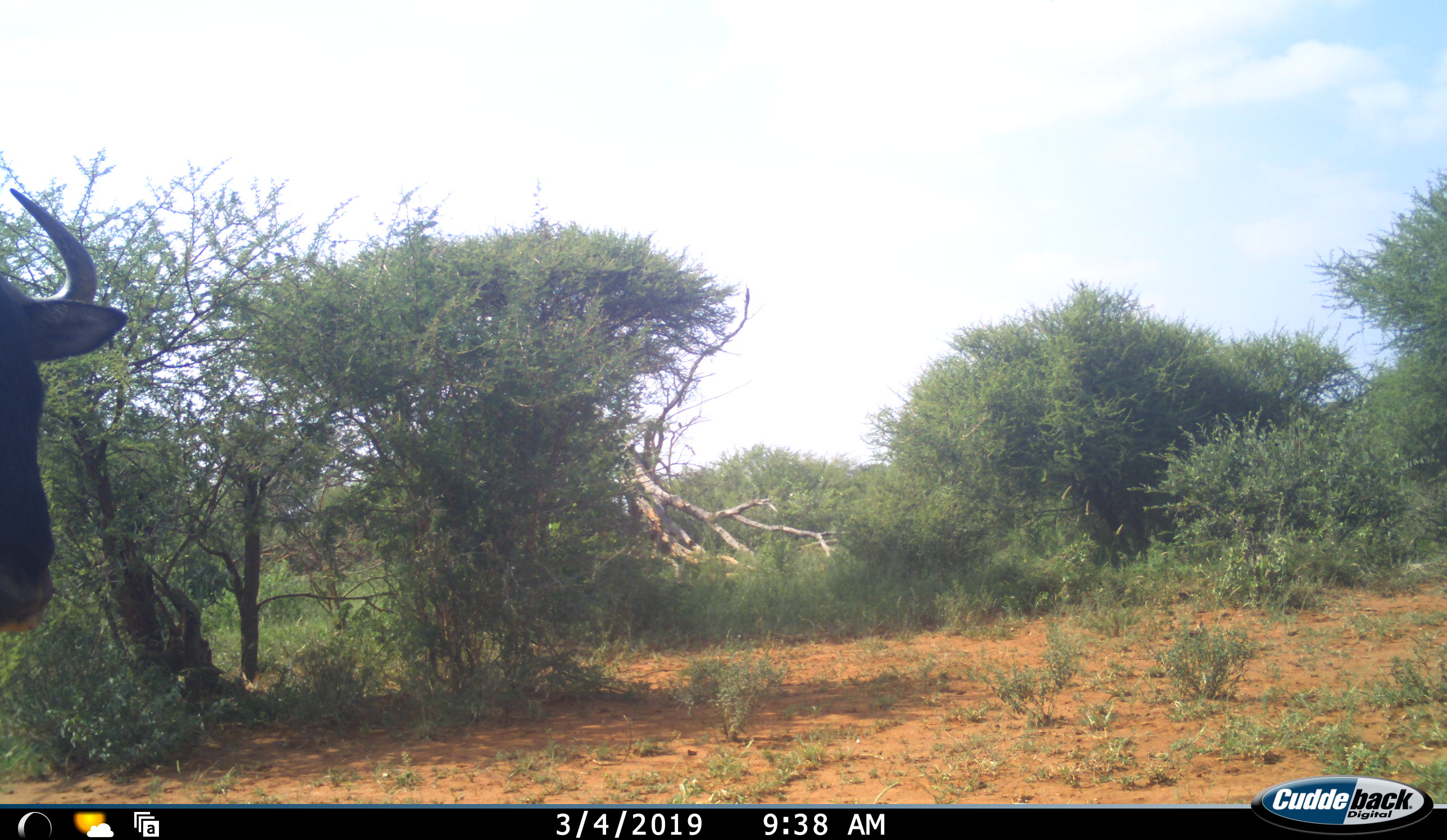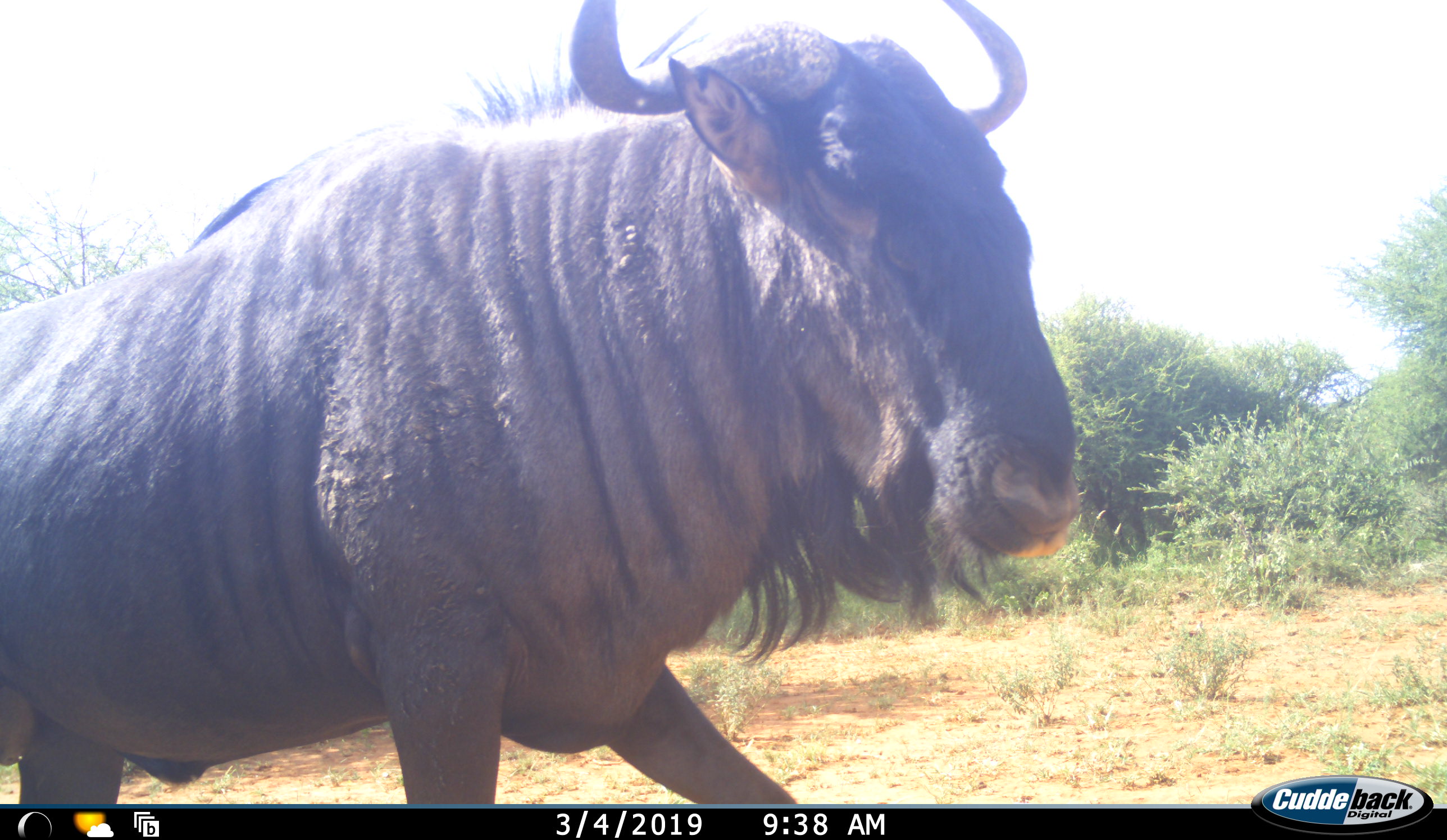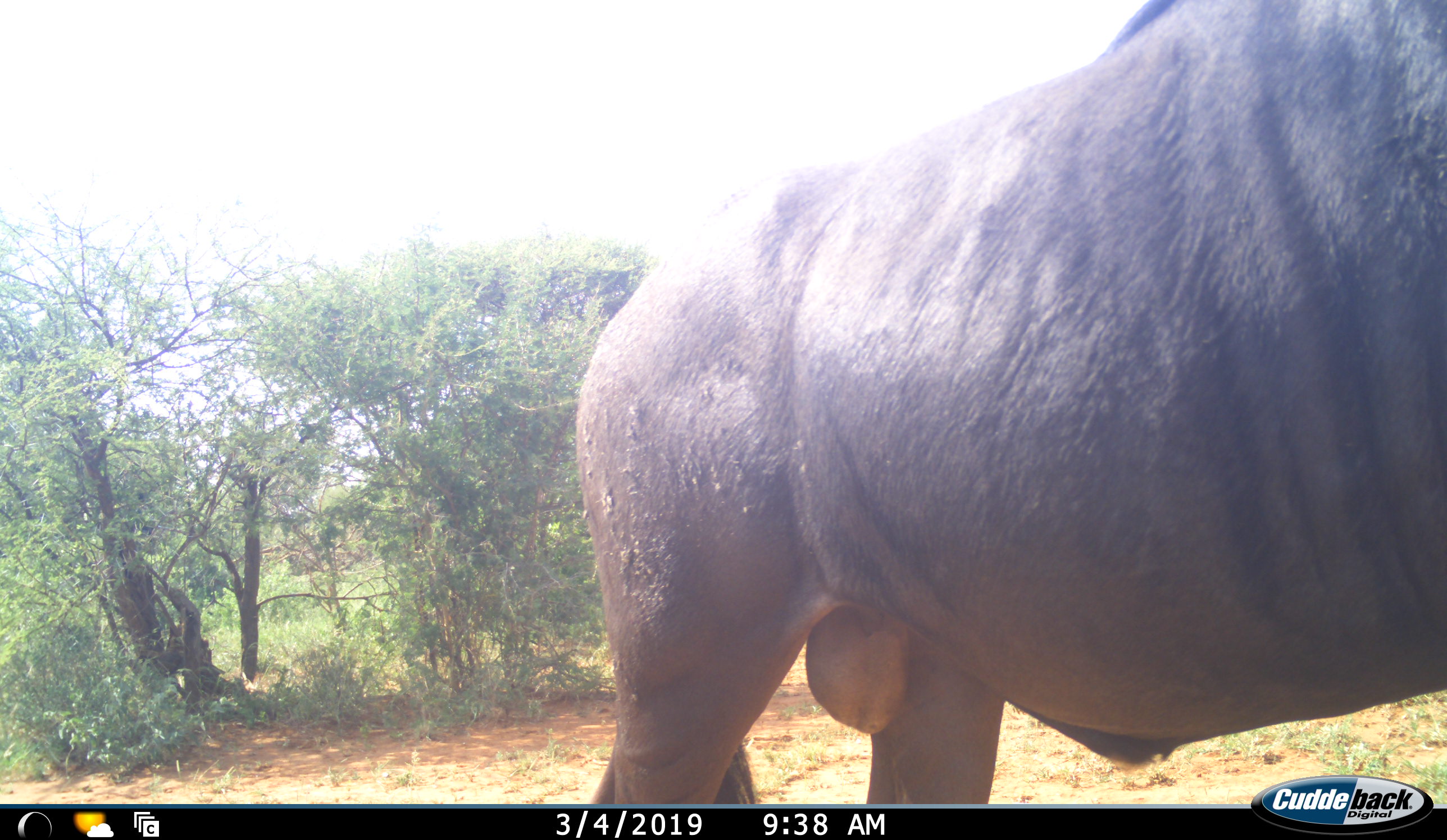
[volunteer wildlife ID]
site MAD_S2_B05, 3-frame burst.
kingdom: Animalia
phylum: Chordata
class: Mammalia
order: Artiodactyla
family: Bovidae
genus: Connochaetes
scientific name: Connochaetes taurinus taurinus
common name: blue wildebeest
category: wildebeestblue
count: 1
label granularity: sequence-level